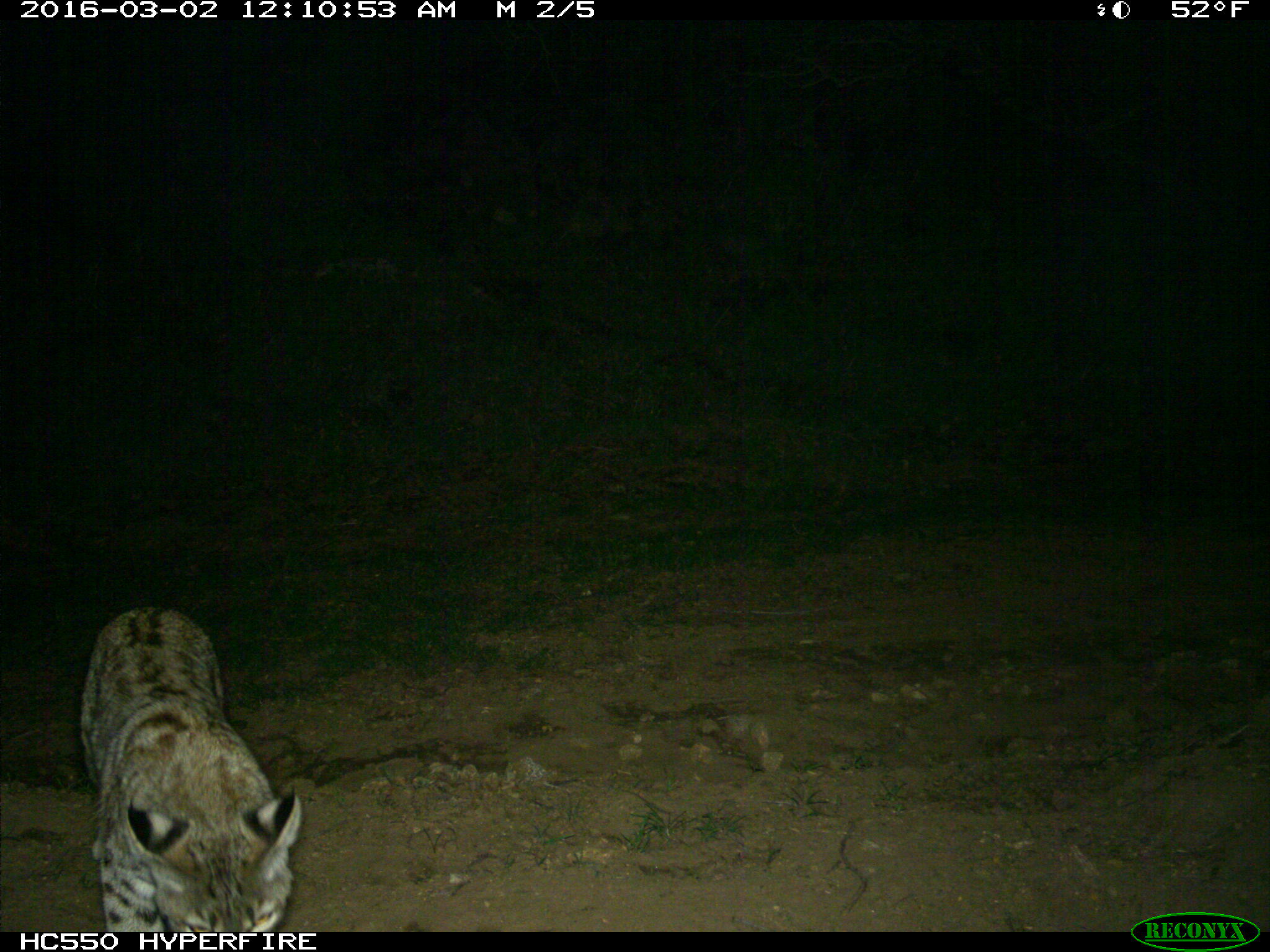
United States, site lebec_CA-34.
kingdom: Animalia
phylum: Chordata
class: Mammalia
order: Carnivora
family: Felidae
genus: Lynx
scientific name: Lynx rufus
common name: bobcat